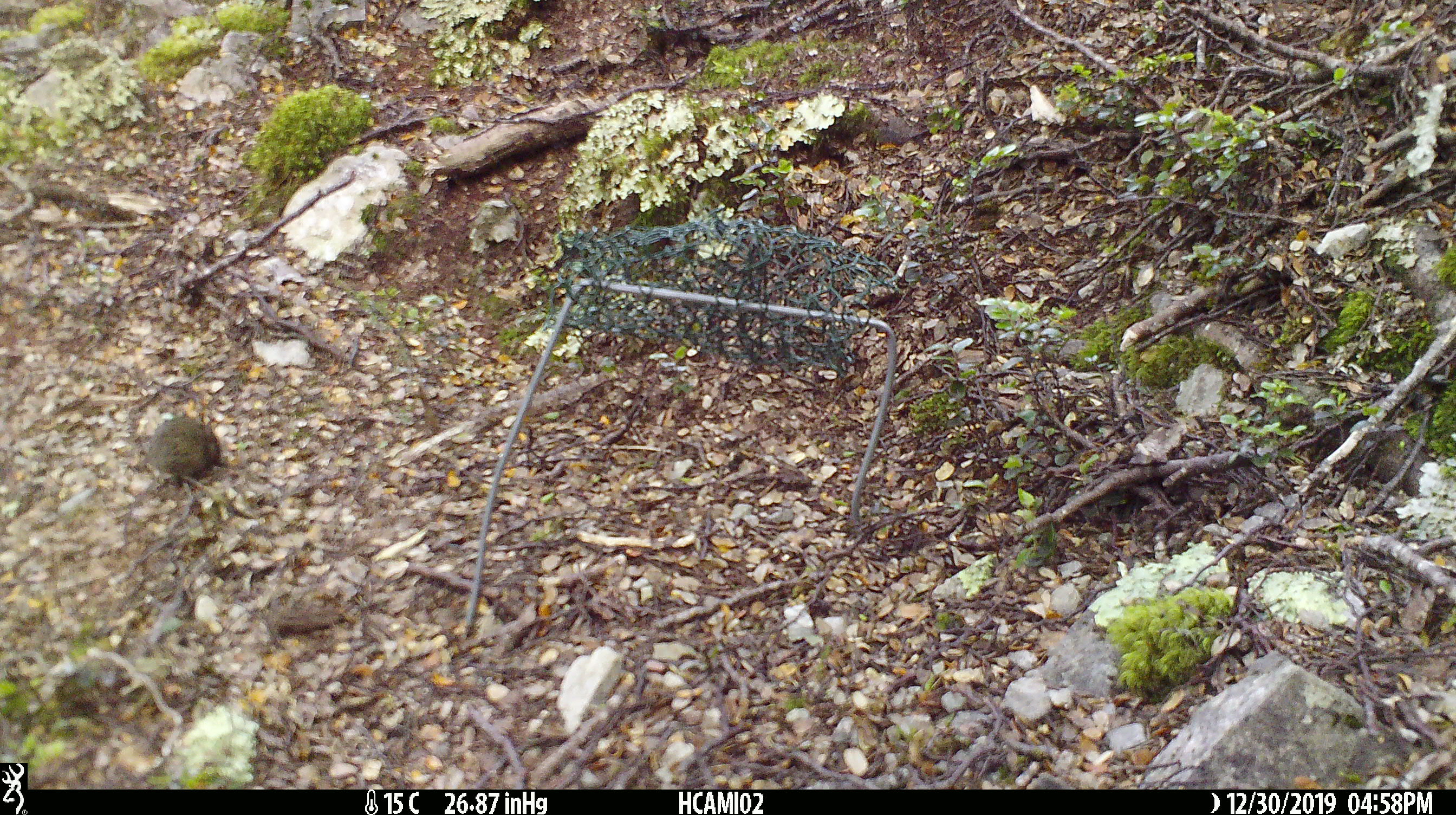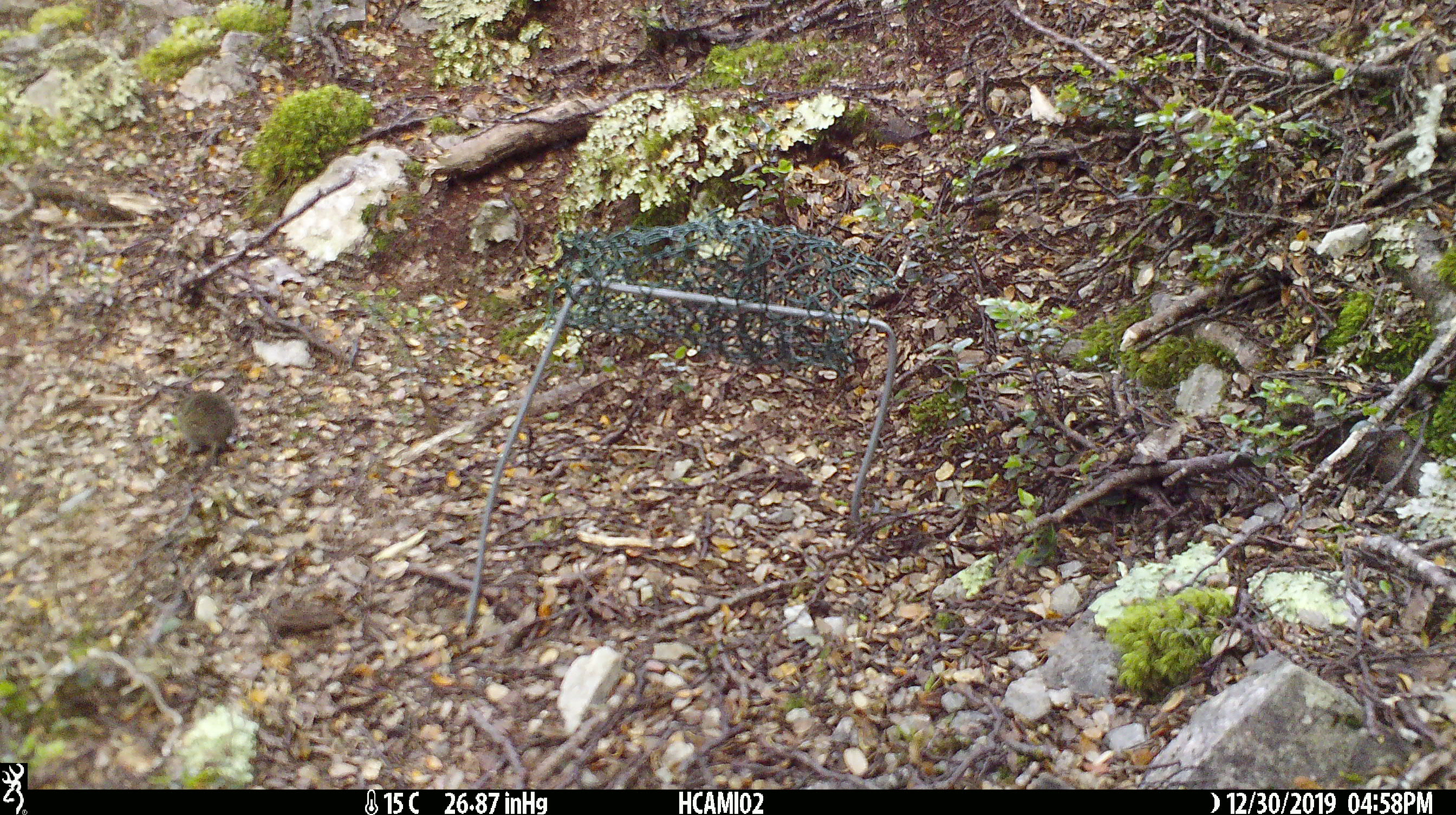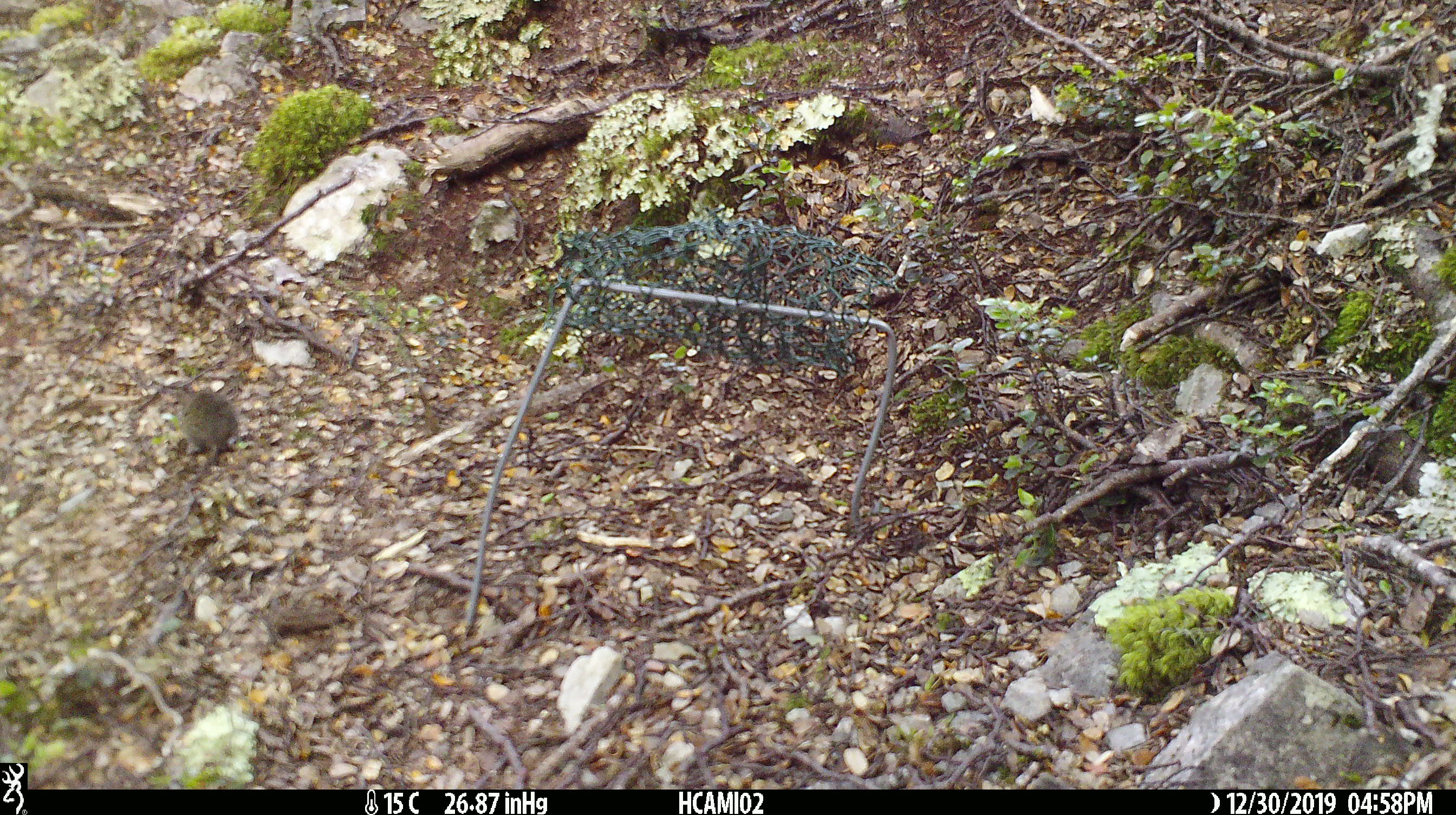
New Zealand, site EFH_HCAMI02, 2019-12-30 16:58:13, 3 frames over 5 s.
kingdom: Animalia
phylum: Chordata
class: Mammalia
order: Rodentia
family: Muridae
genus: Mus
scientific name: Mus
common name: mouse